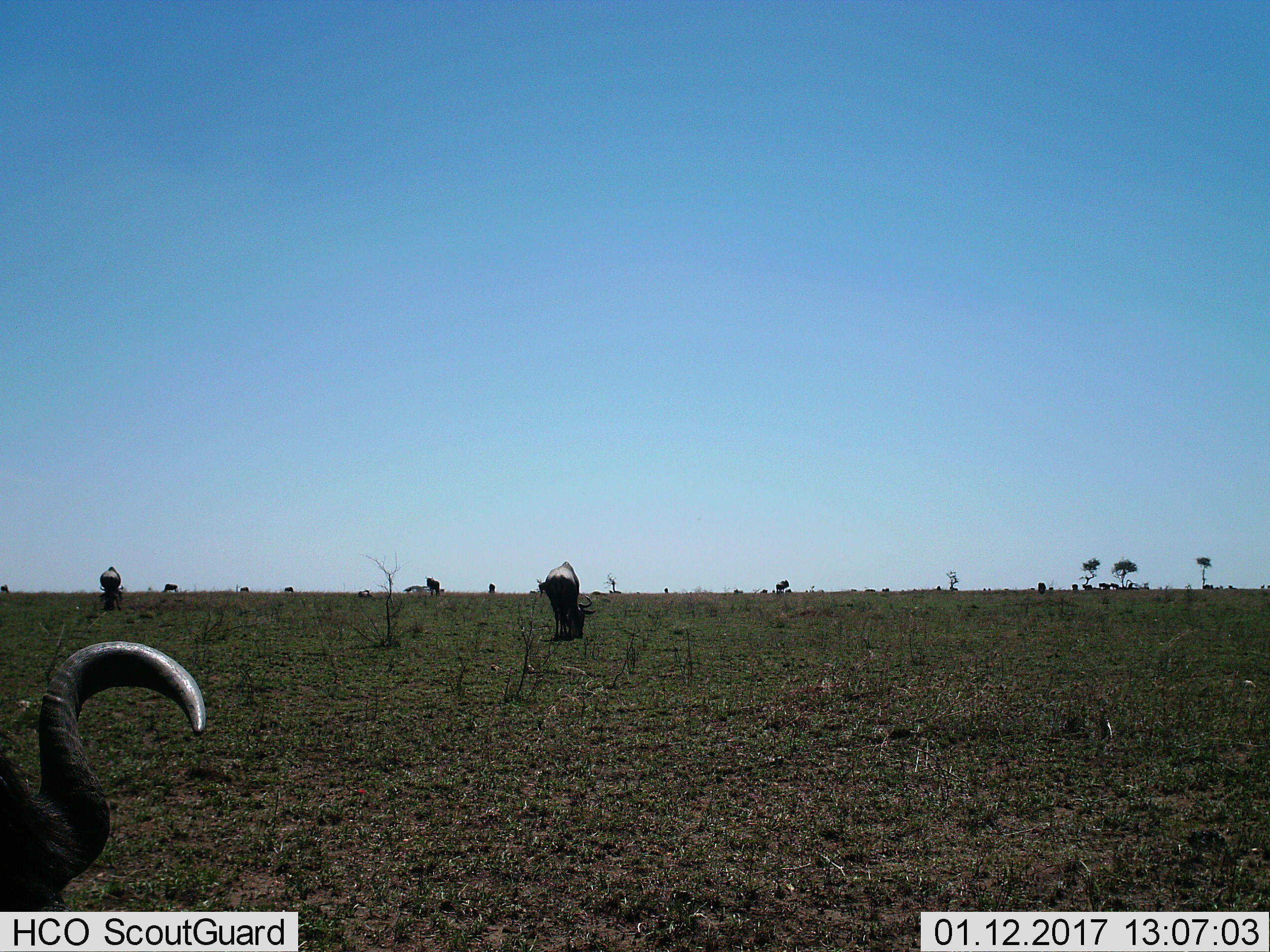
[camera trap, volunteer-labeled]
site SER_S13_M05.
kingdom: Animalia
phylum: Chordata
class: Mammalia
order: Artiodactyla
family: Bovidae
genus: Connochaetes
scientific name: Connochaetes taurinus taurinus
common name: blue wildebeest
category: wildebeestblue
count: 11-50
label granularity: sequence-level